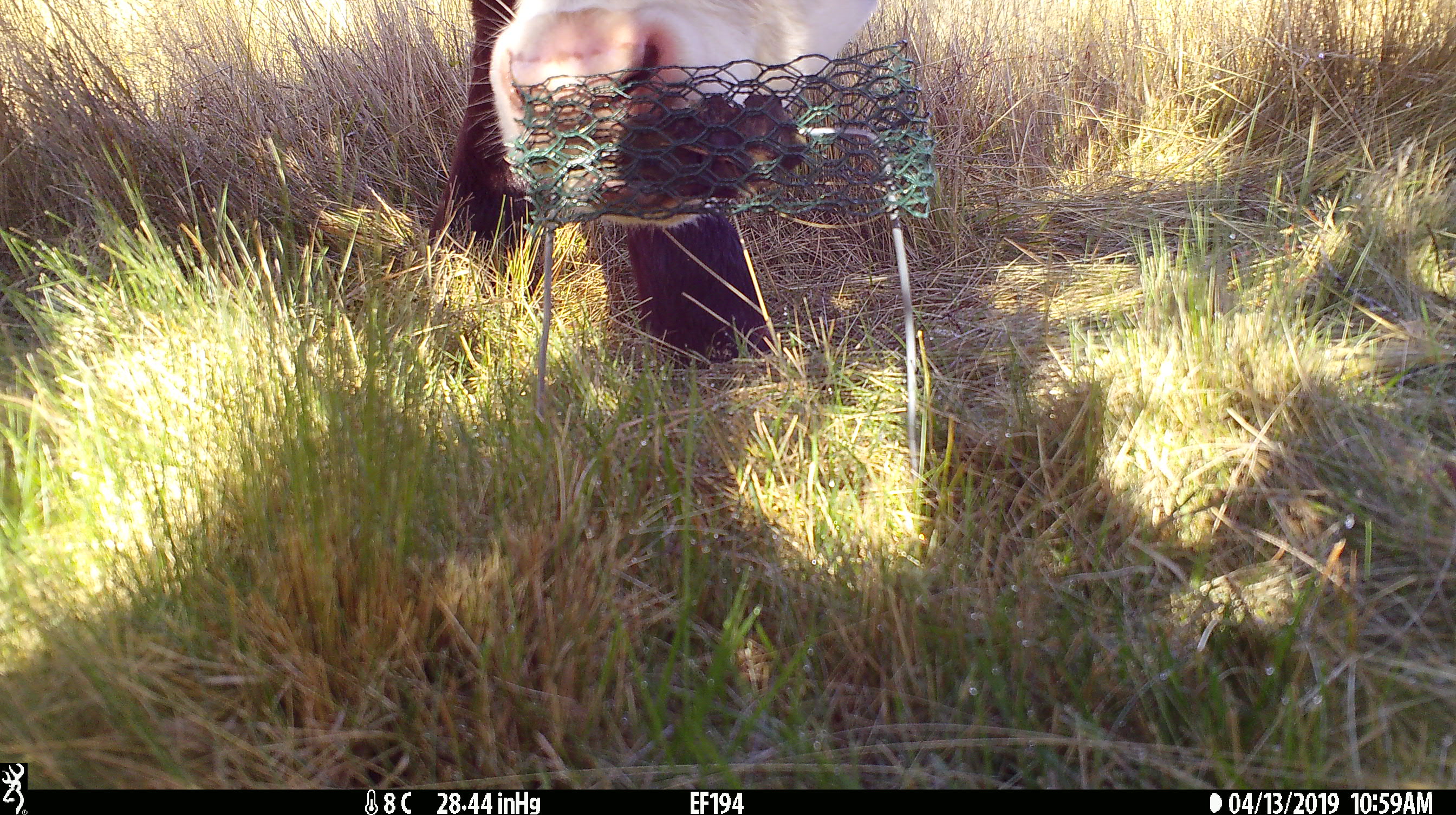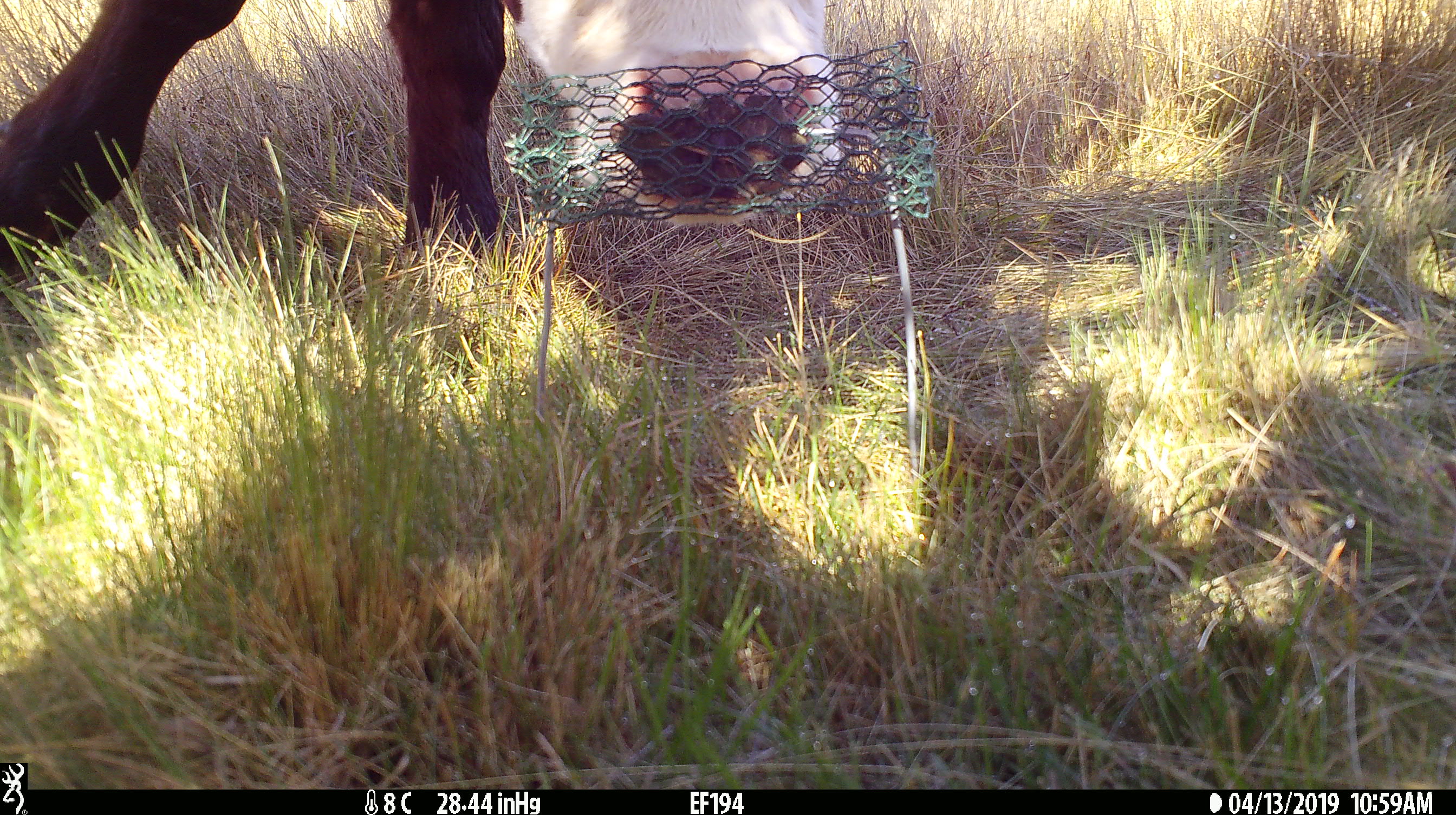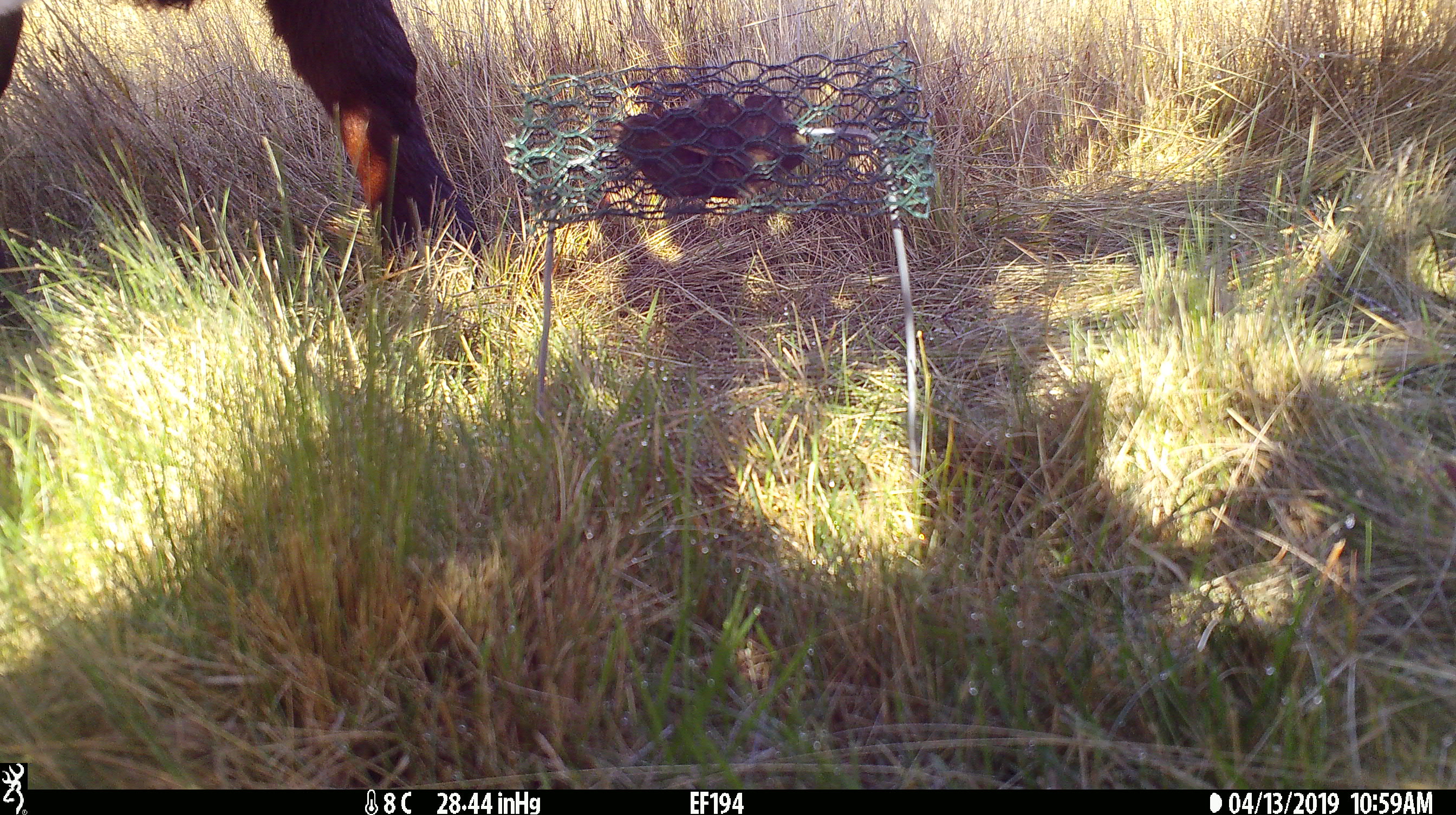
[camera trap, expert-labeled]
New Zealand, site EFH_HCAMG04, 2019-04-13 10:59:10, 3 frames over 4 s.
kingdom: Animalia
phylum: Chordata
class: Mammalia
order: Artiodactyla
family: Bovidae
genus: Bos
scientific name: Bos taurus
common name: domestic cow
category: cow